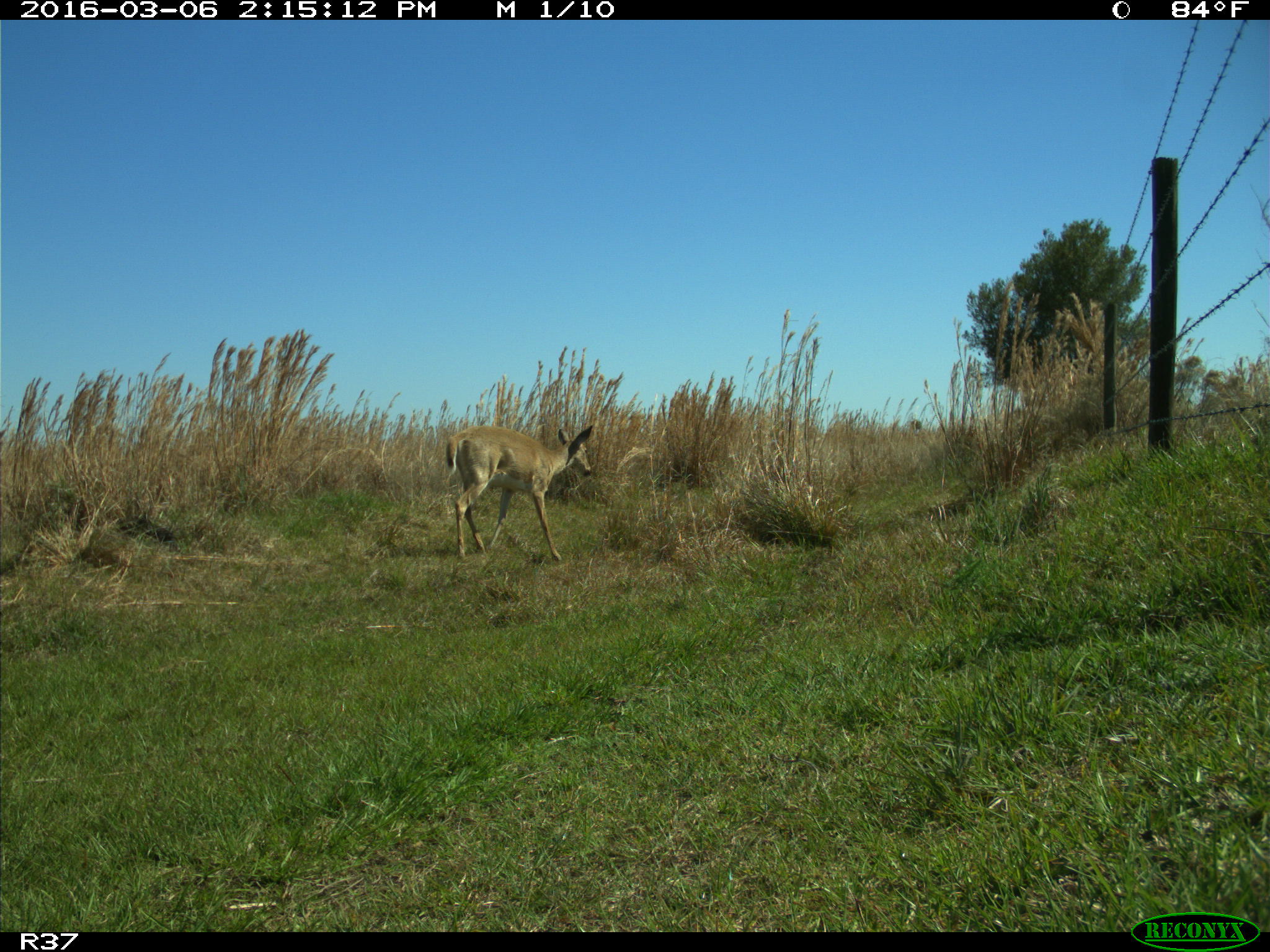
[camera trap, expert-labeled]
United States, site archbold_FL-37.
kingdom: Animalia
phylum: Chordata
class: Mammalia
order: Artiodactyla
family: Cervidae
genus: Odocoileus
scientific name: Odocoileus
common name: deer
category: unidentified deer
Unidentified deer (deer) (Odocoileus).